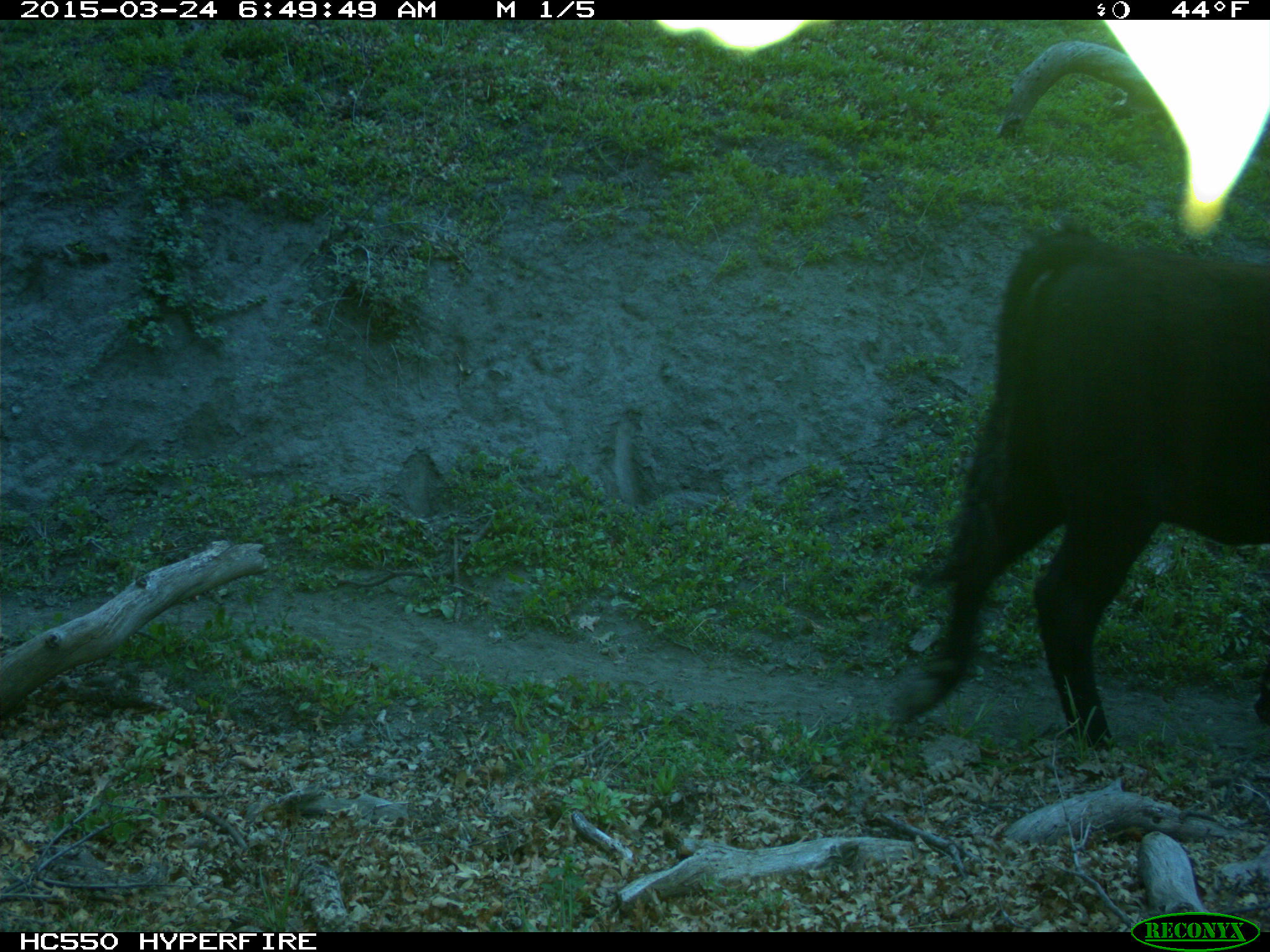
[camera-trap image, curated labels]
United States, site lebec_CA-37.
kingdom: Animalia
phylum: Chordata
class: Mammalia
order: Artiodactyla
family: Bovidae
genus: Bos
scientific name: Bos taurus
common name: domestic cow